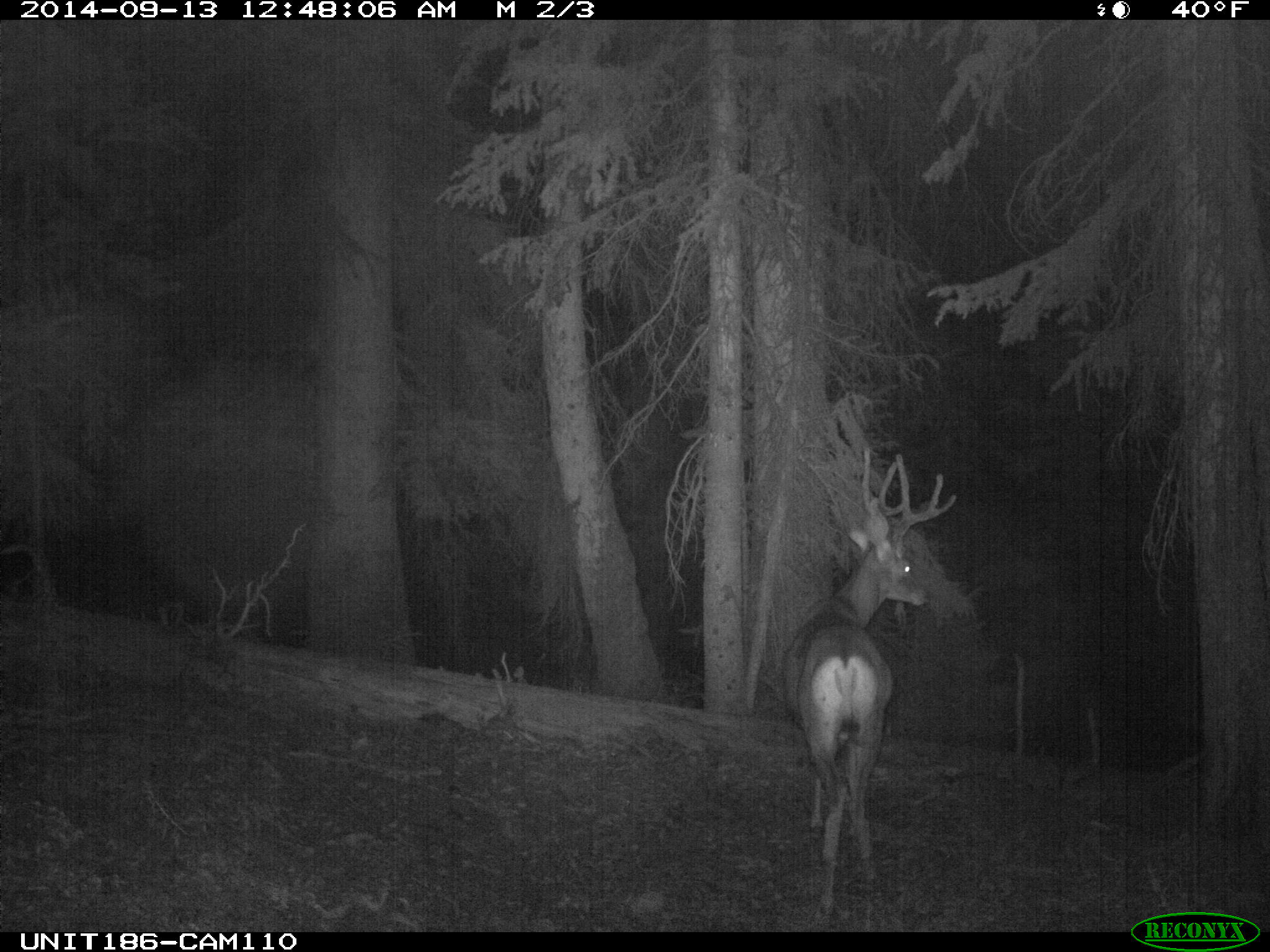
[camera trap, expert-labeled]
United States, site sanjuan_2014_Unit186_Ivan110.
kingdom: Animalia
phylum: Chordata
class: Mammalia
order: Artiodactyla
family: Cervidae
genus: Odocoileus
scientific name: Odocoileus hemionus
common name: mule deer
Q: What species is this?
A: Odocoileus hemionus (mule deer).